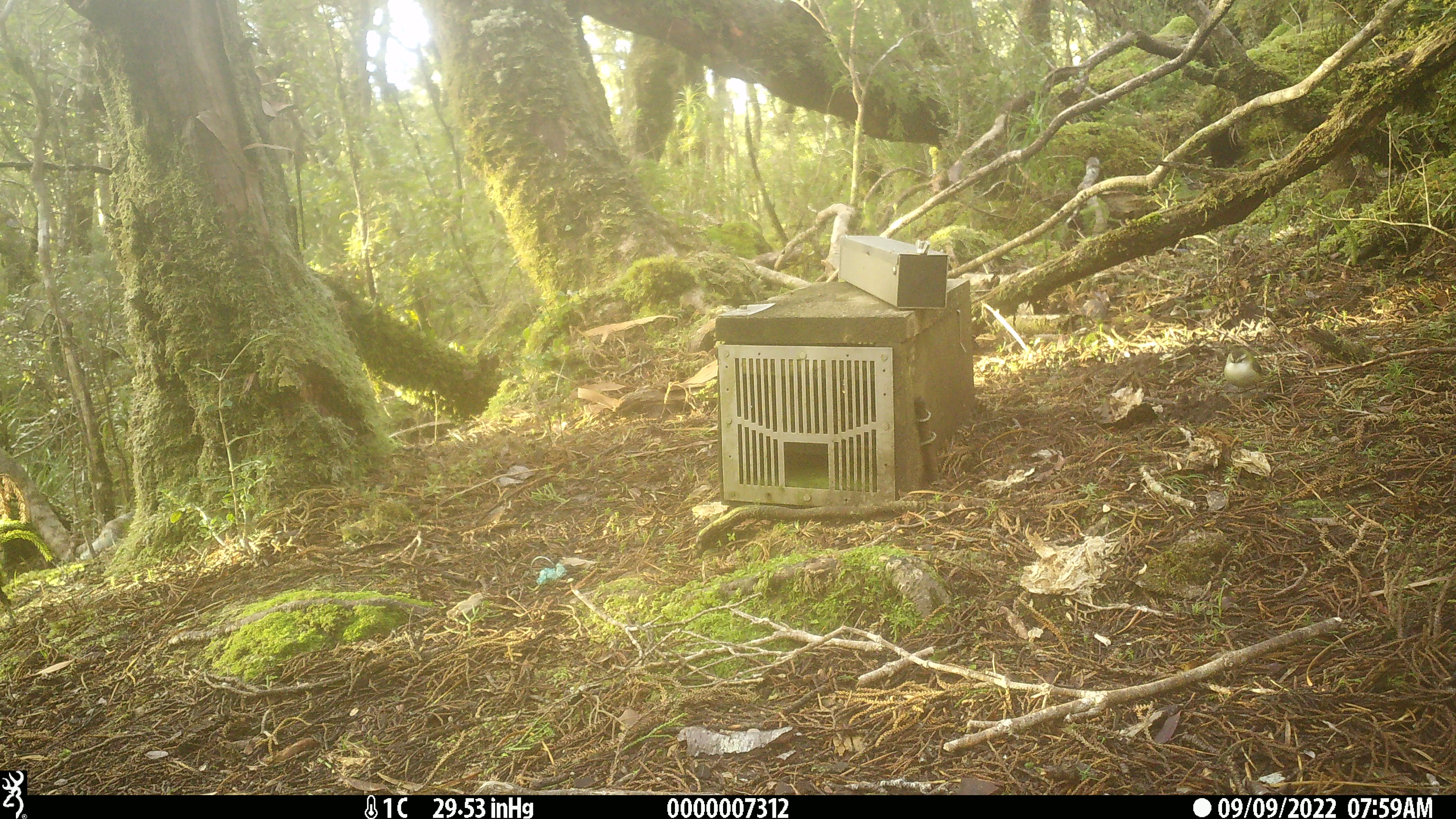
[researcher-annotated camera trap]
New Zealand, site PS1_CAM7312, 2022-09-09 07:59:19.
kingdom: Animalia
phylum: Chordata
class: Aves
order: Passeriformes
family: Acanthisittidae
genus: Acanthisitta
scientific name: Acanthisitta chloris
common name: rifleman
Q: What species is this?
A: Rifleman (Acanthisitta chloris).